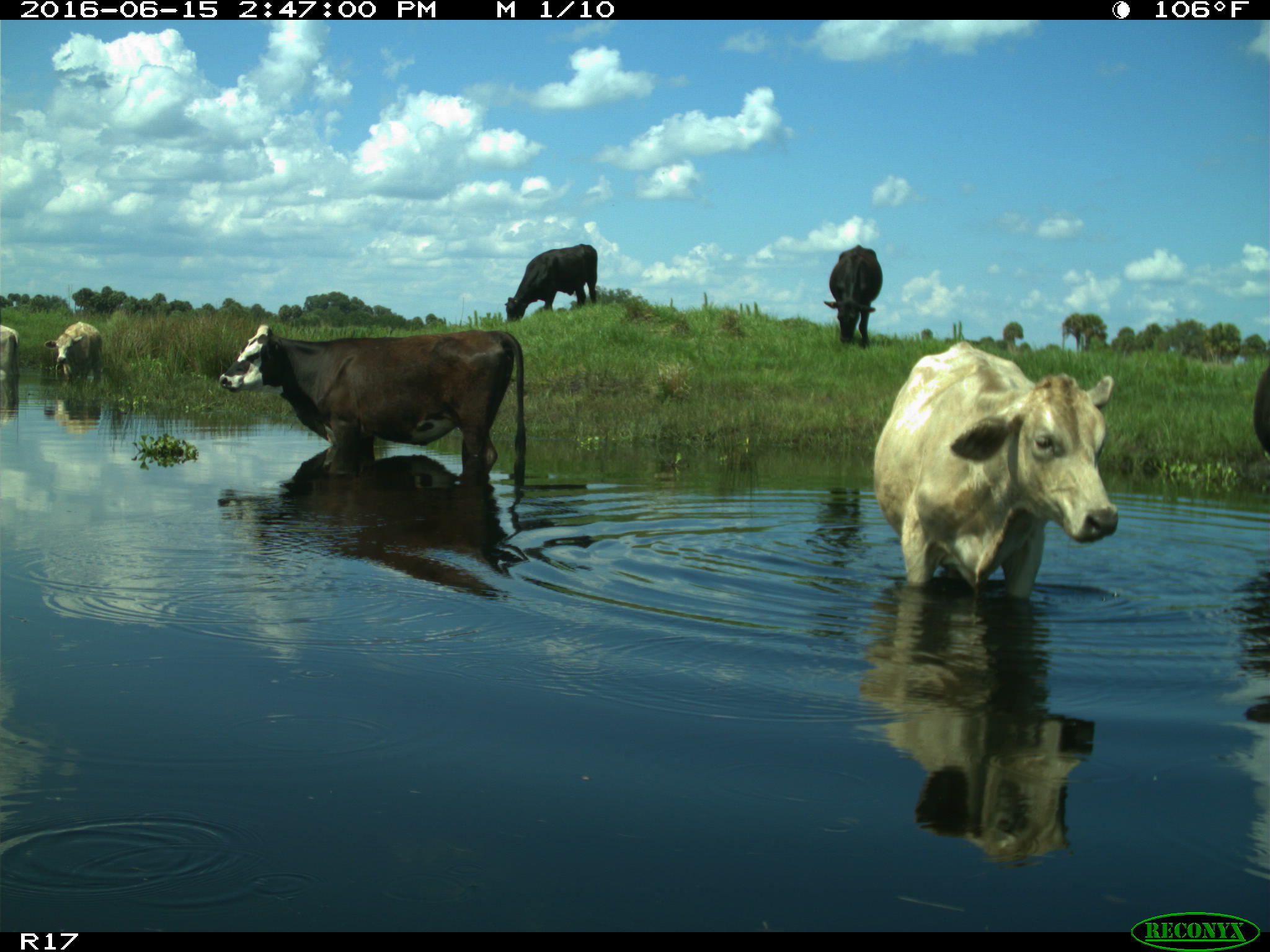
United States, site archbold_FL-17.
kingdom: Animalia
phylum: Chordata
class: Mammalia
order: Artiodactyla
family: Bovidae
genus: Bos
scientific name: Bos taurus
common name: domestic cow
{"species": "Bos taurus (domestic cow)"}